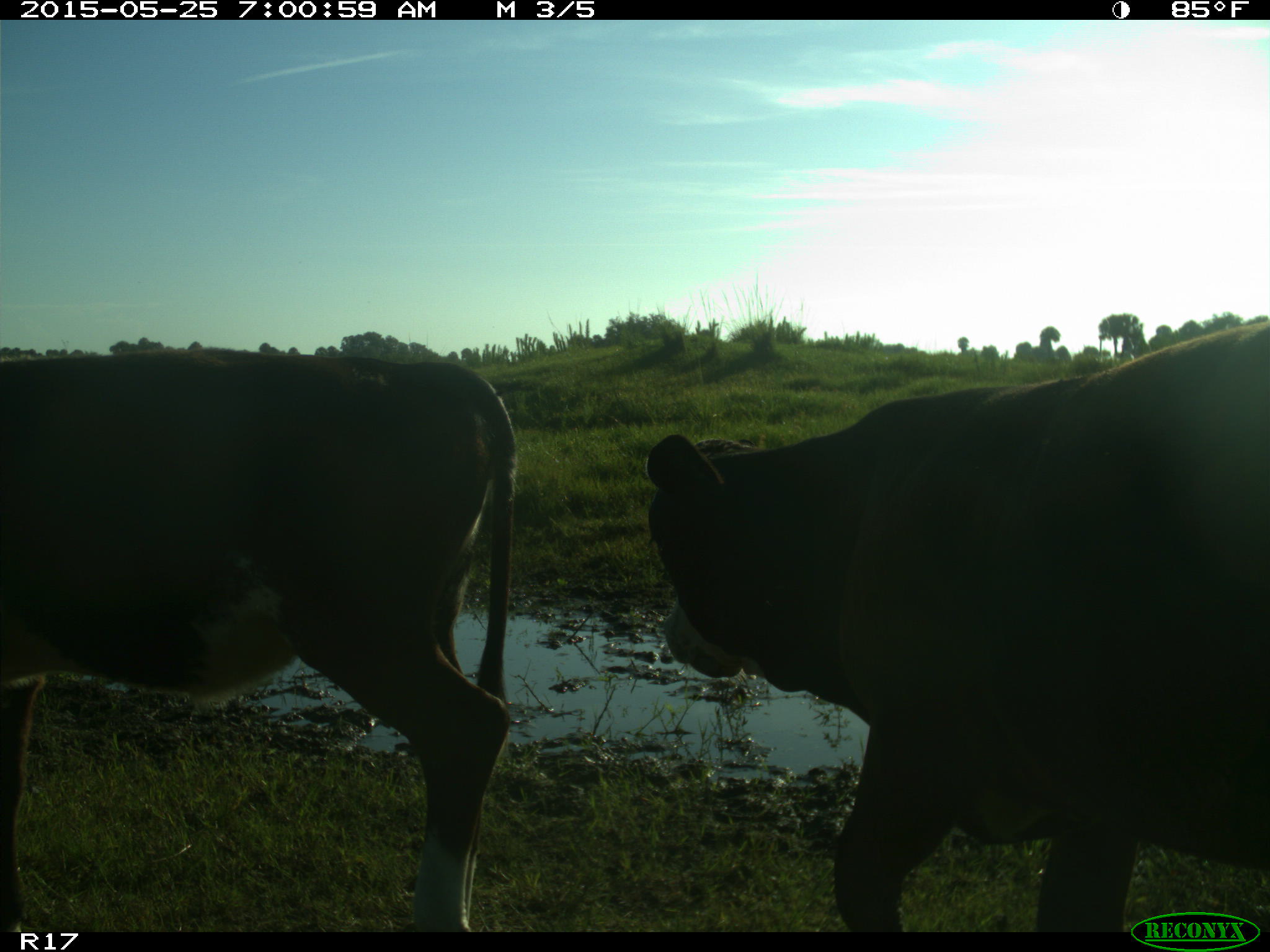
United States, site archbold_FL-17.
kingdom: Animalia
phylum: Chordata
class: Mammalia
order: Artiodactyla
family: Bovidae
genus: Bos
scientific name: Bos taurus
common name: domestic cow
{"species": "Bos taurus (domestic cow)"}